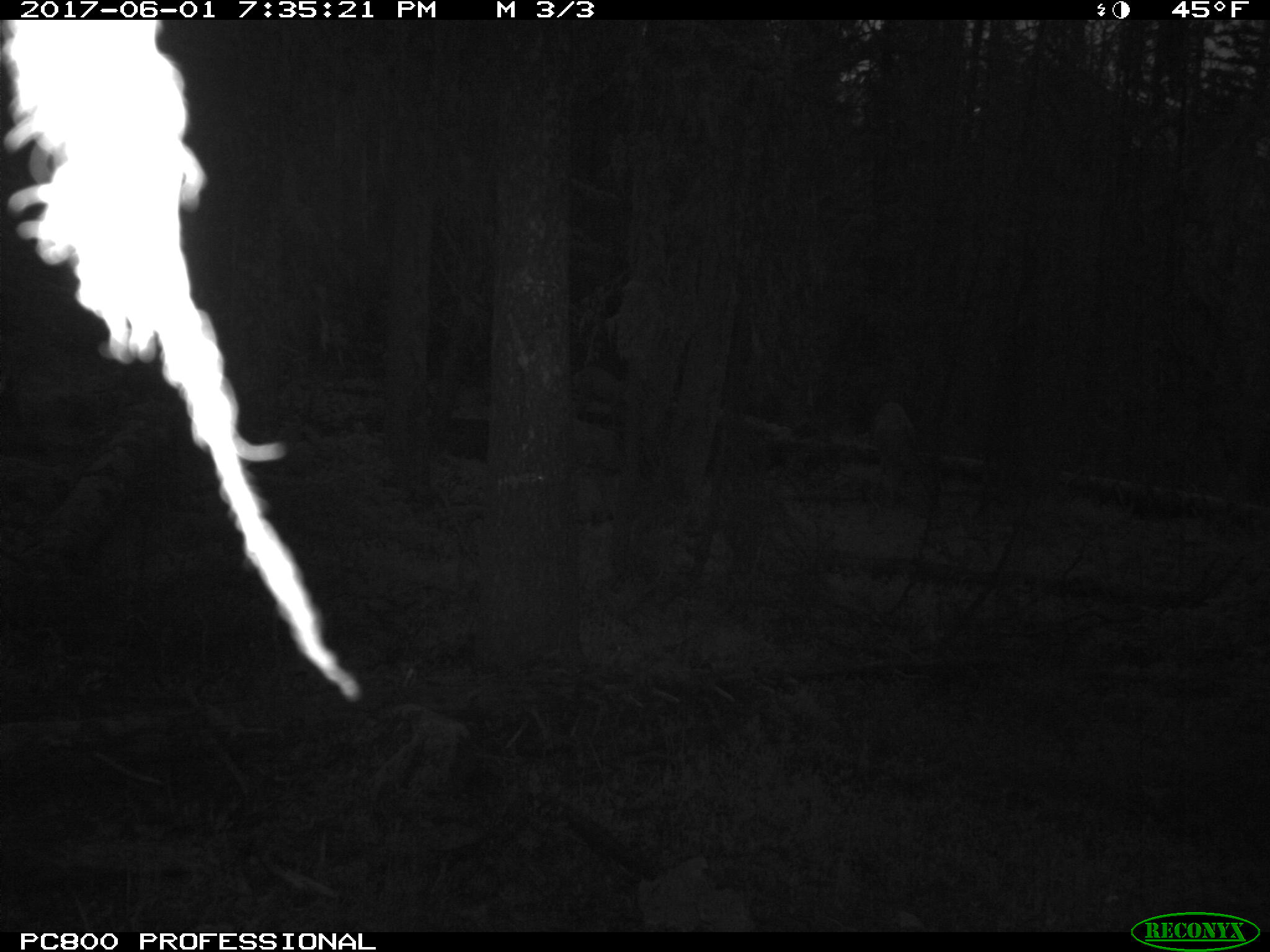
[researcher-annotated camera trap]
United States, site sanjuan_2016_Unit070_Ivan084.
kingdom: Animalia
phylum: Chordata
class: Mammalia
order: Artiodactyla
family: Cervidae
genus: Odocoileus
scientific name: Odocoileus hemionus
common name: mule deer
Odocoileus hemionus (mule deer).